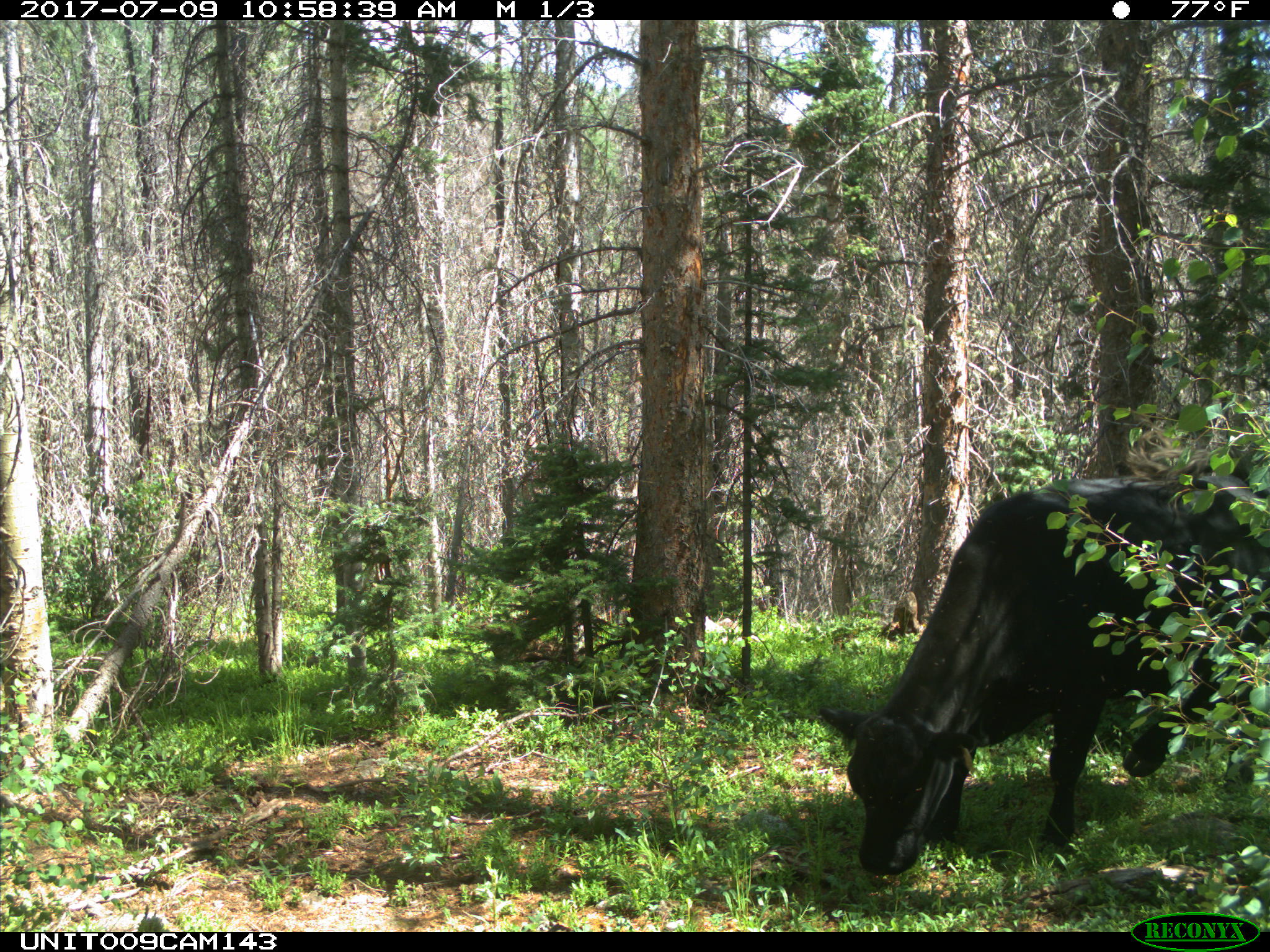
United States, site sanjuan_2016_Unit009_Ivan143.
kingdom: Animalia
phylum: Chordata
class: Mammalia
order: Artiodactyla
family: Bovidae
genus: Bos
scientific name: Bos taurus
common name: domestic cow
Bos taurus (domestic cow).